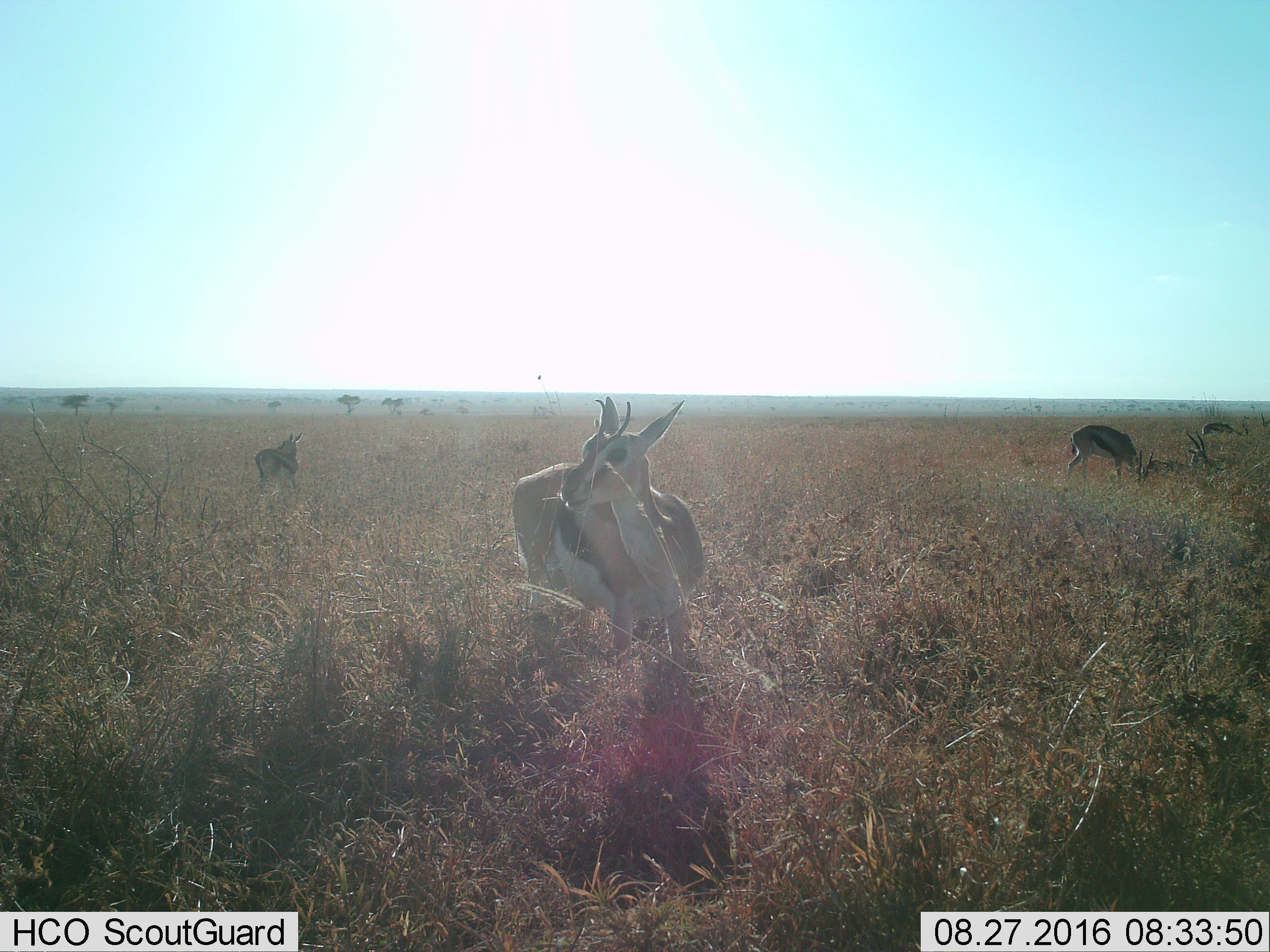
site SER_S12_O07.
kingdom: Animalia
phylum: Chordata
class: Mammalia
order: Artiodactyla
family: Bovidae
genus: Eudorcas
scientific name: Eudorcas thomsonii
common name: thomson's gazelle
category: gazellethomsons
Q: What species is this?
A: Gazellethomsons (thomson's gazelle) (Eudorcas thomsonii).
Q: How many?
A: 5.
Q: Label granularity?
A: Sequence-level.